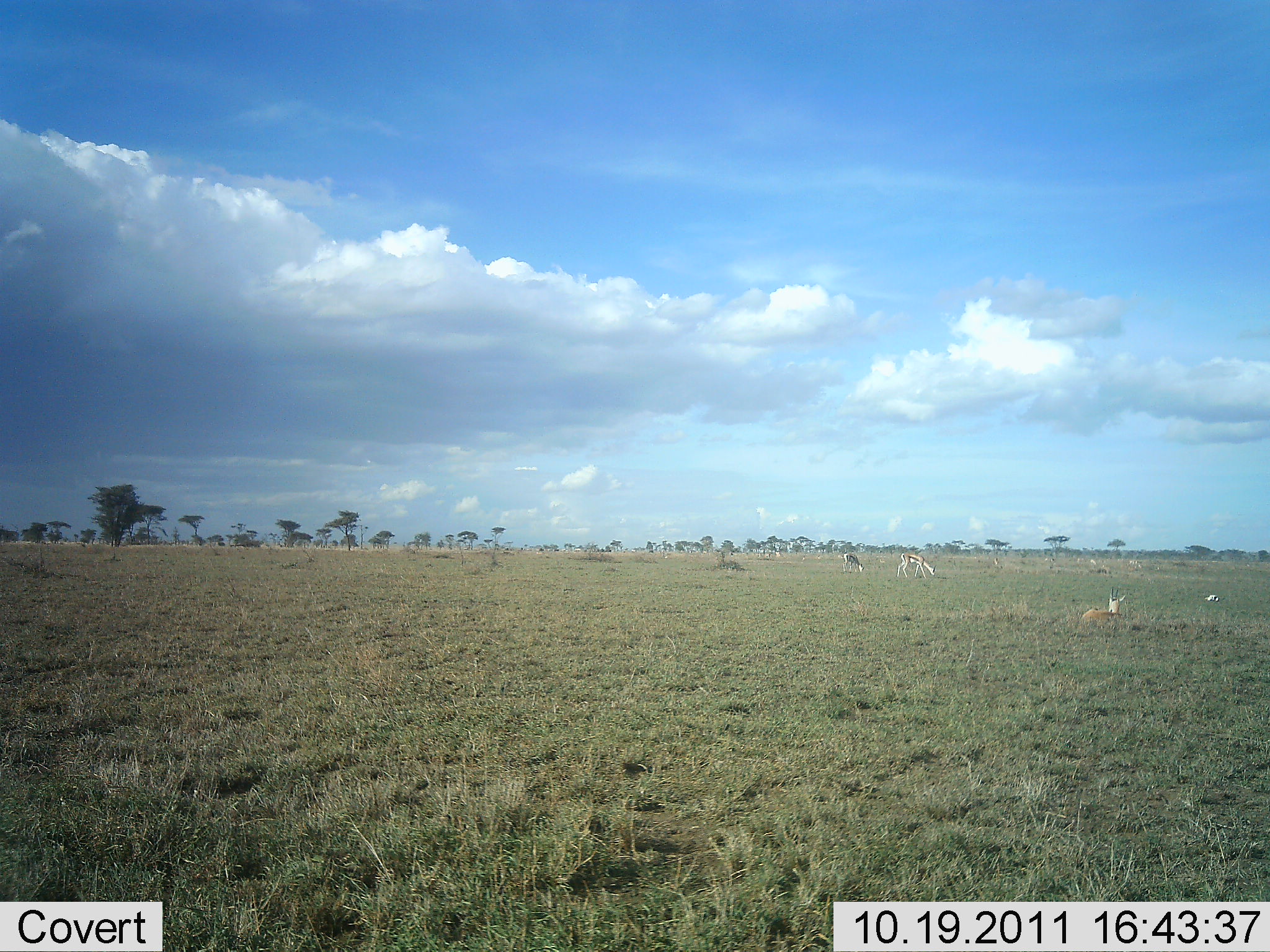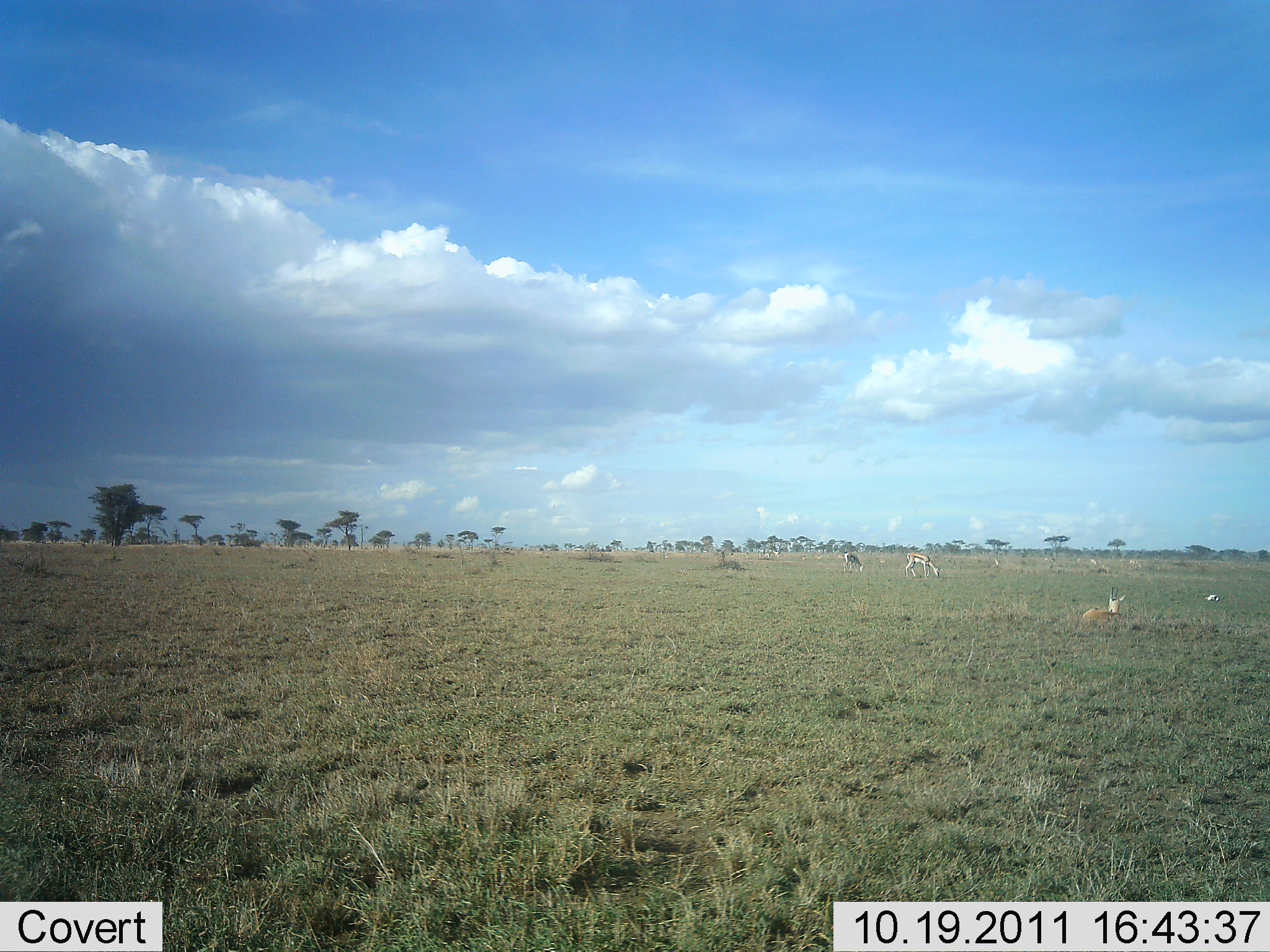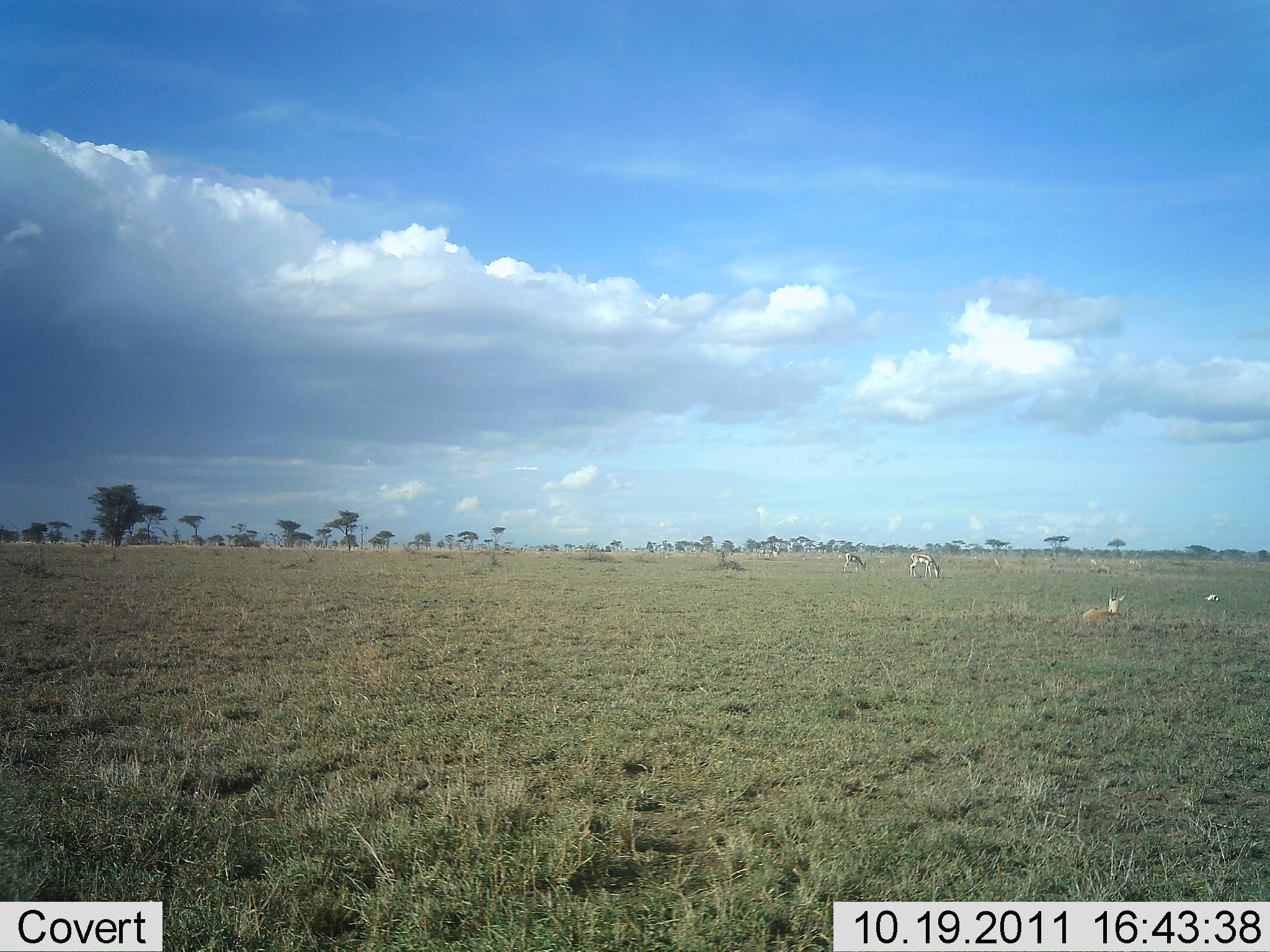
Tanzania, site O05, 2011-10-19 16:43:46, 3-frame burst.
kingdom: Animalia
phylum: Chordata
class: Mammalia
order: Artiodactyla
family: Bovidae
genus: Eudorcas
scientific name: Eudorcas thomsonii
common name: thomson's gazelle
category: gazellethomsons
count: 4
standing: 70%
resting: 60%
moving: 40%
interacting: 10%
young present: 10%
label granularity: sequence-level